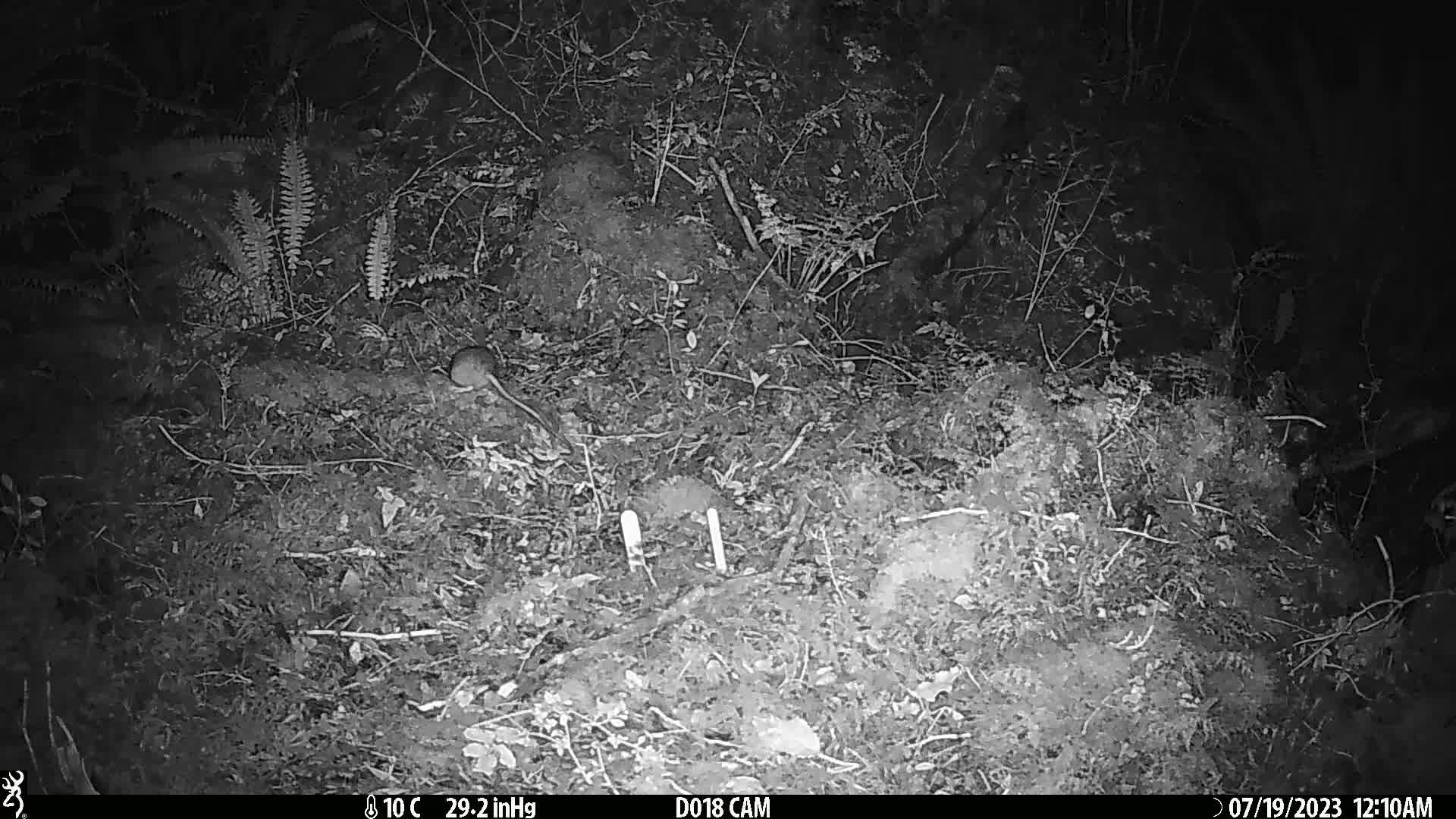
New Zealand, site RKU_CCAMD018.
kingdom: Animalia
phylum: Chordata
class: Mammalia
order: Rodentia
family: Muridae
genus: Rattus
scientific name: Rattus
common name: rat